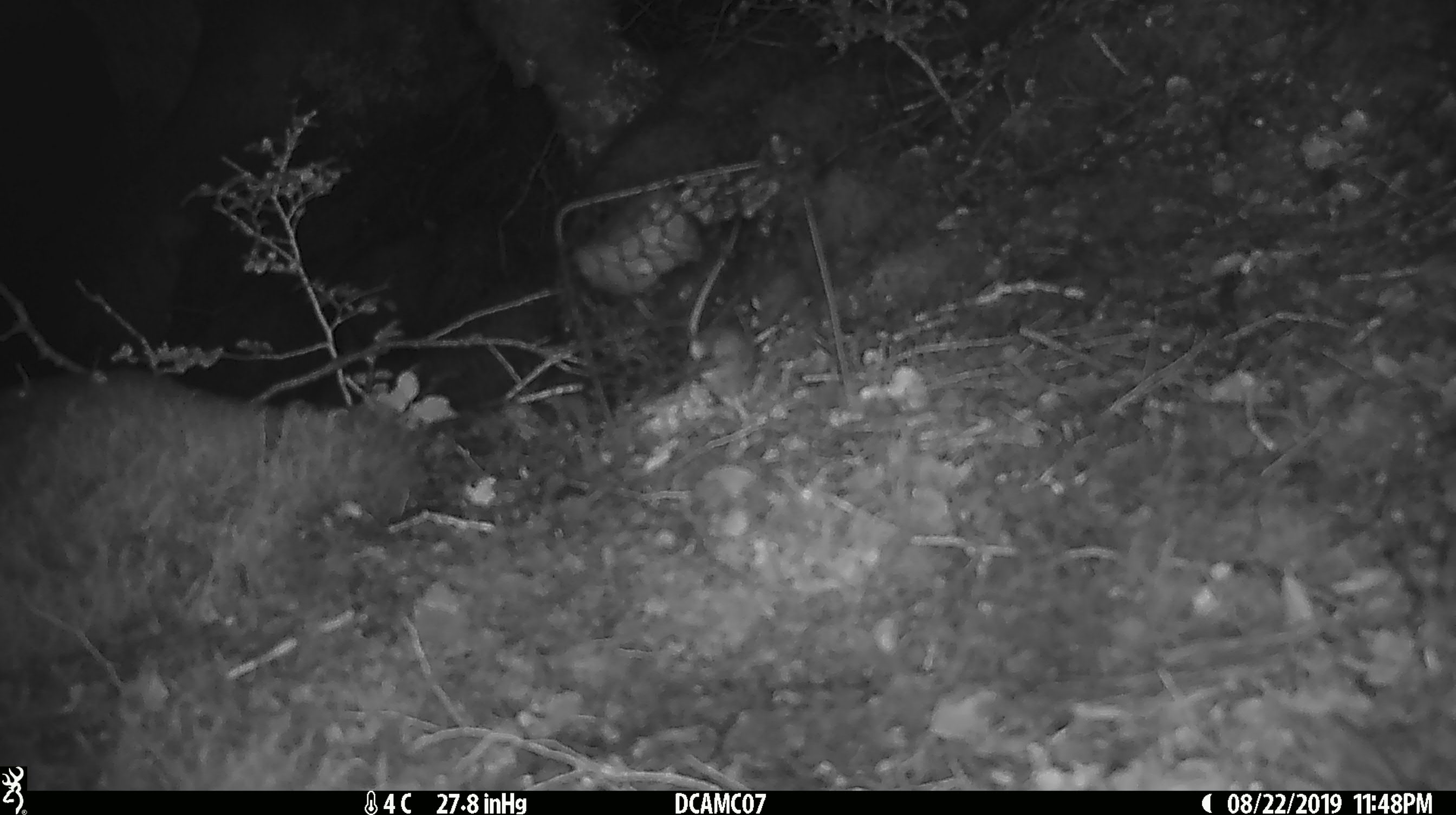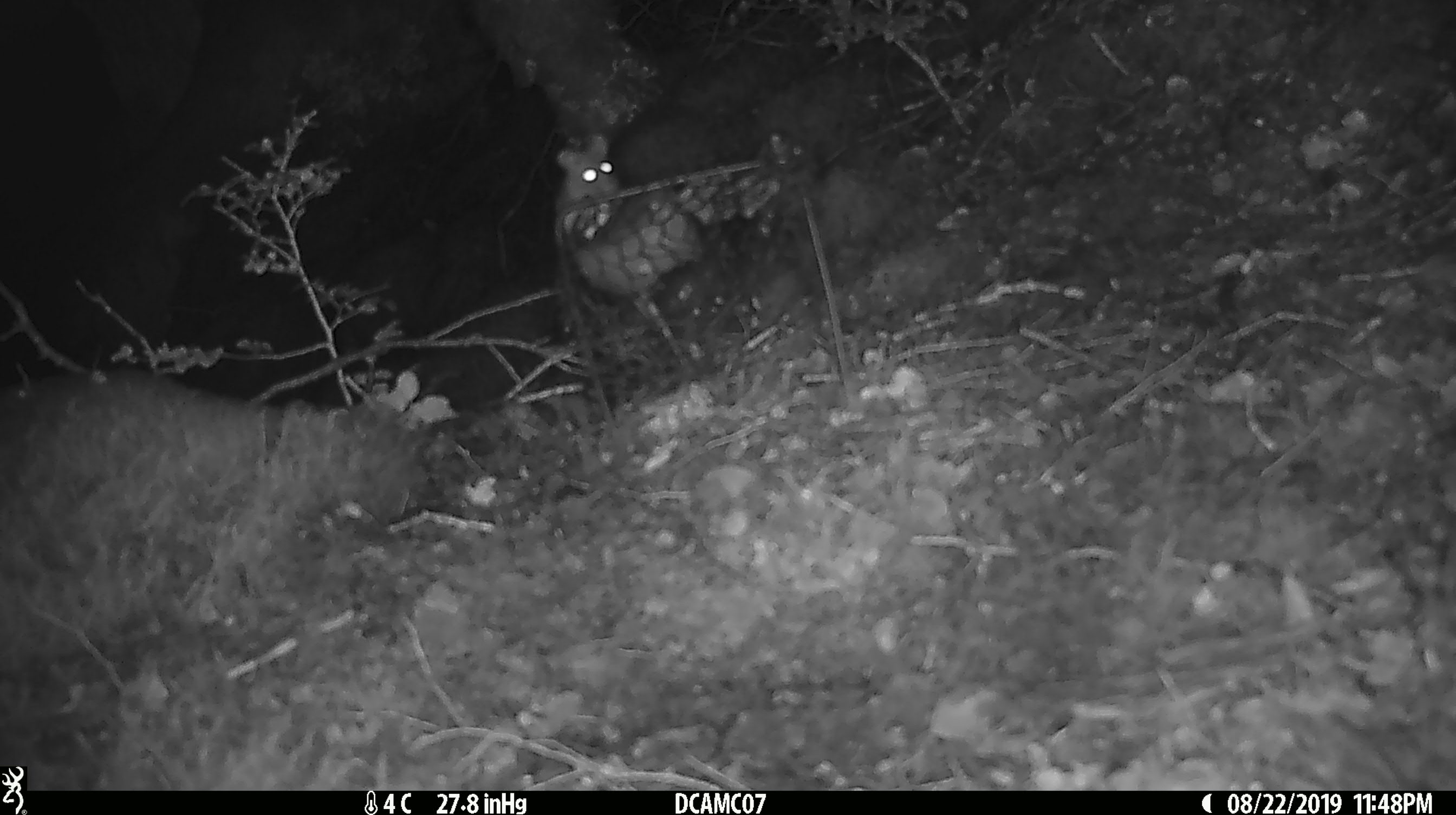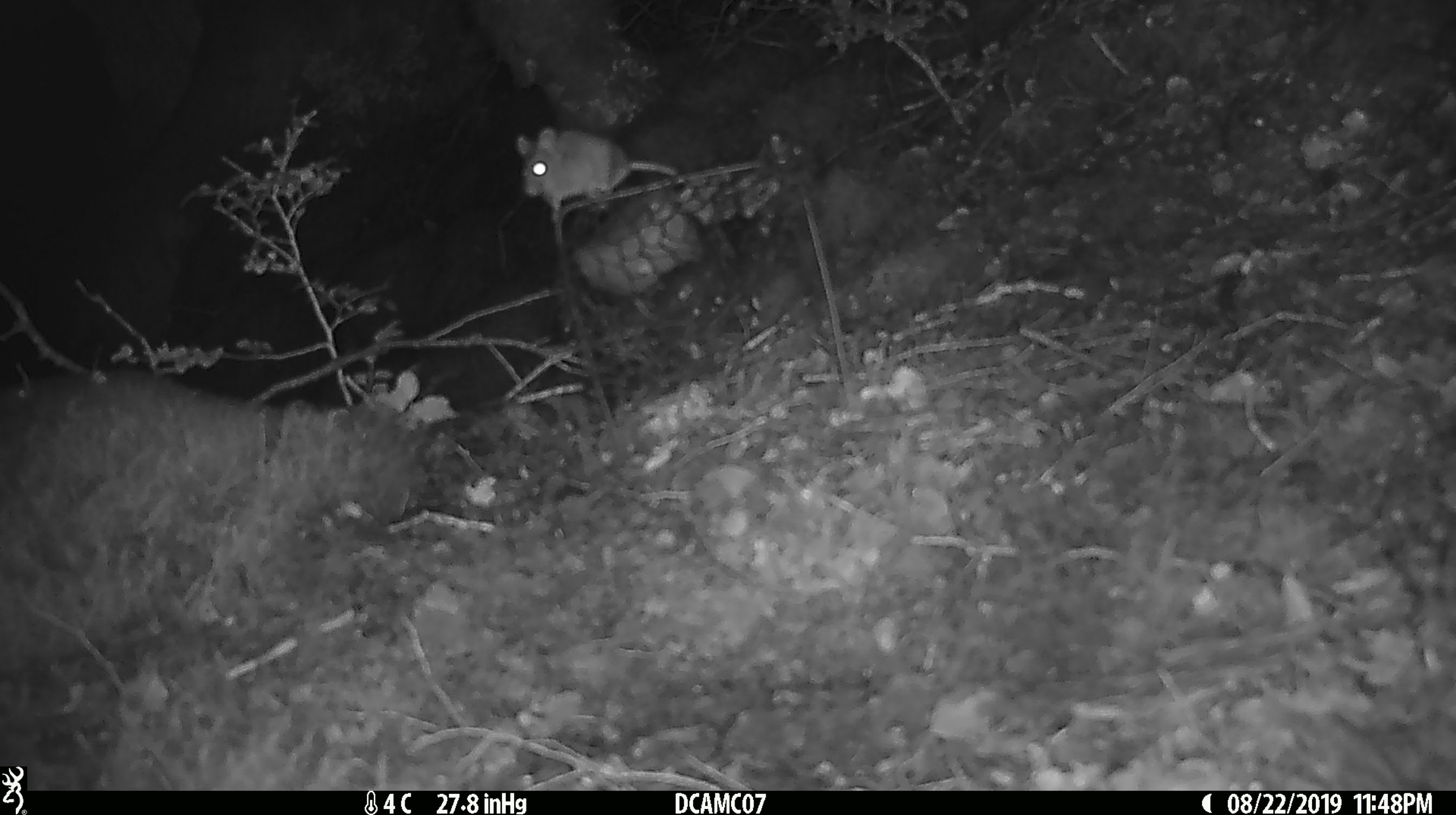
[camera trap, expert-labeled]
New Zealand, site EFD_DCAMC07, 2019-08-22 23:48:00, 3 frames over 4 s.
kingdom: Animalia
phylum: Chordata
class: Mammalia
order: Rodentia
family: Muridae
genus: Mus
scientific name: Mus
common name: mouse